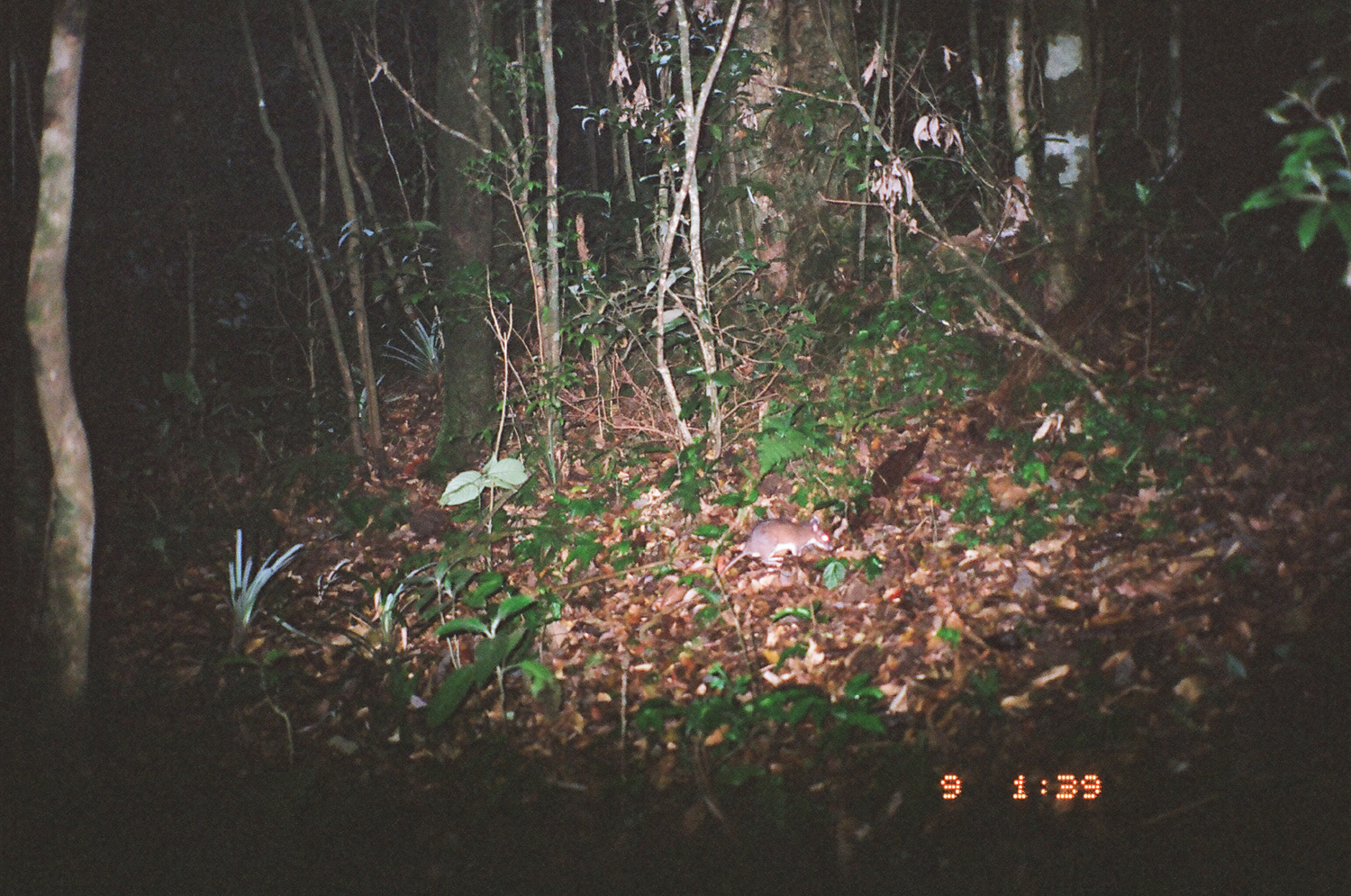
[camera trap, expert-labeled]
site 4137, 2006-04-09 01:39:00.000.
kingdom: Animalia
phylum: Chordata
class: Mammalia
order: Rodentia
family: Muridae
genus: Rattus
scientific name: Rattus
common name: rodent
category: unknown rat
Unknown rat (rodent) (Rattus), count 1.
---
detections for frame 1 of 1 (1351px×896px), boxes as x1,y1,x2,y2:
unknown rat: 707,515,833,591